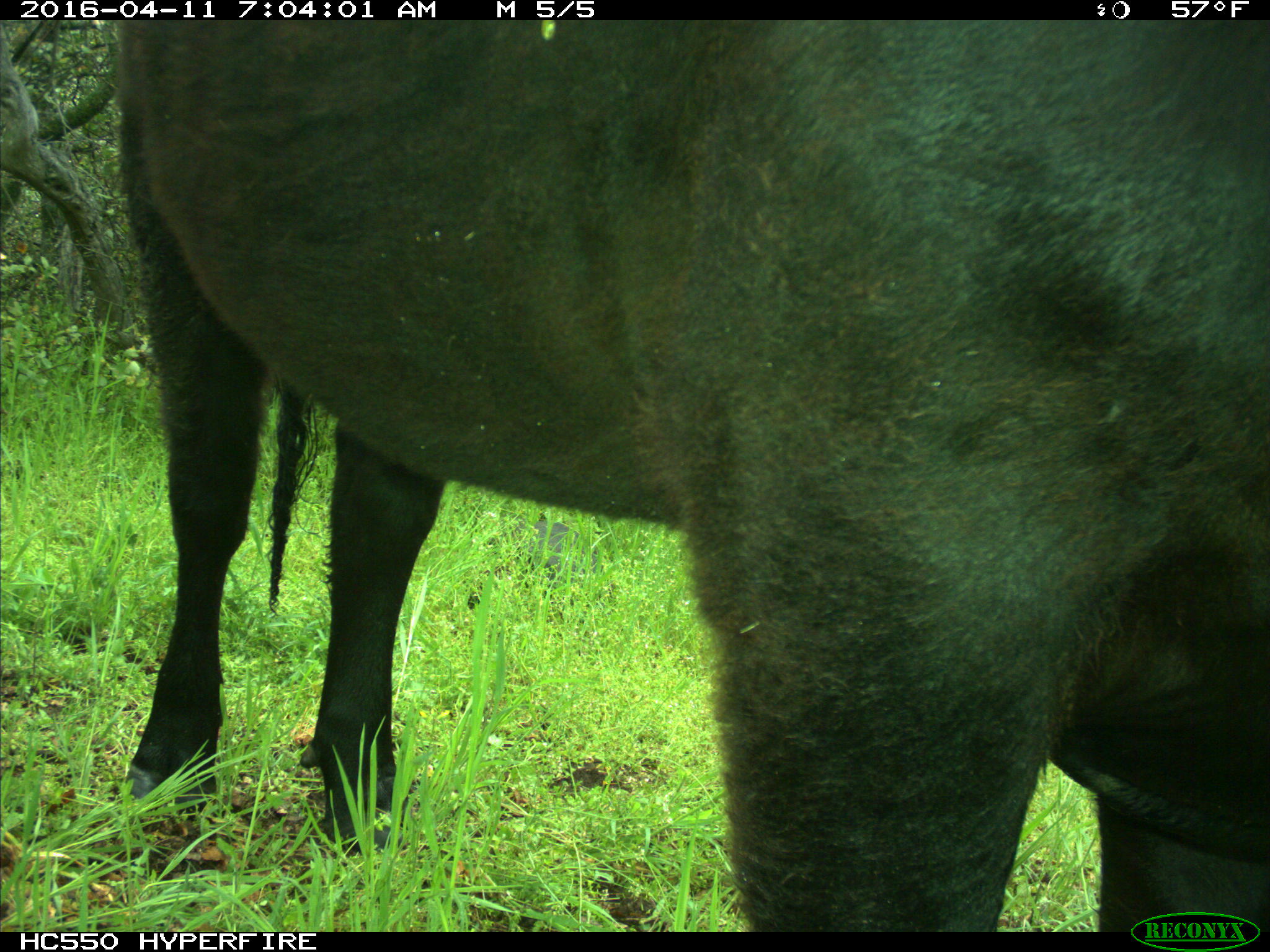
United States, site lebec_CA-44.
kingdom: Animalia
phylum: Chordata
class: Mammalia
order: Artiodactyla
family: Bovidae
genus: Bos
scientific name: Bos taurus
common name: domestic cow